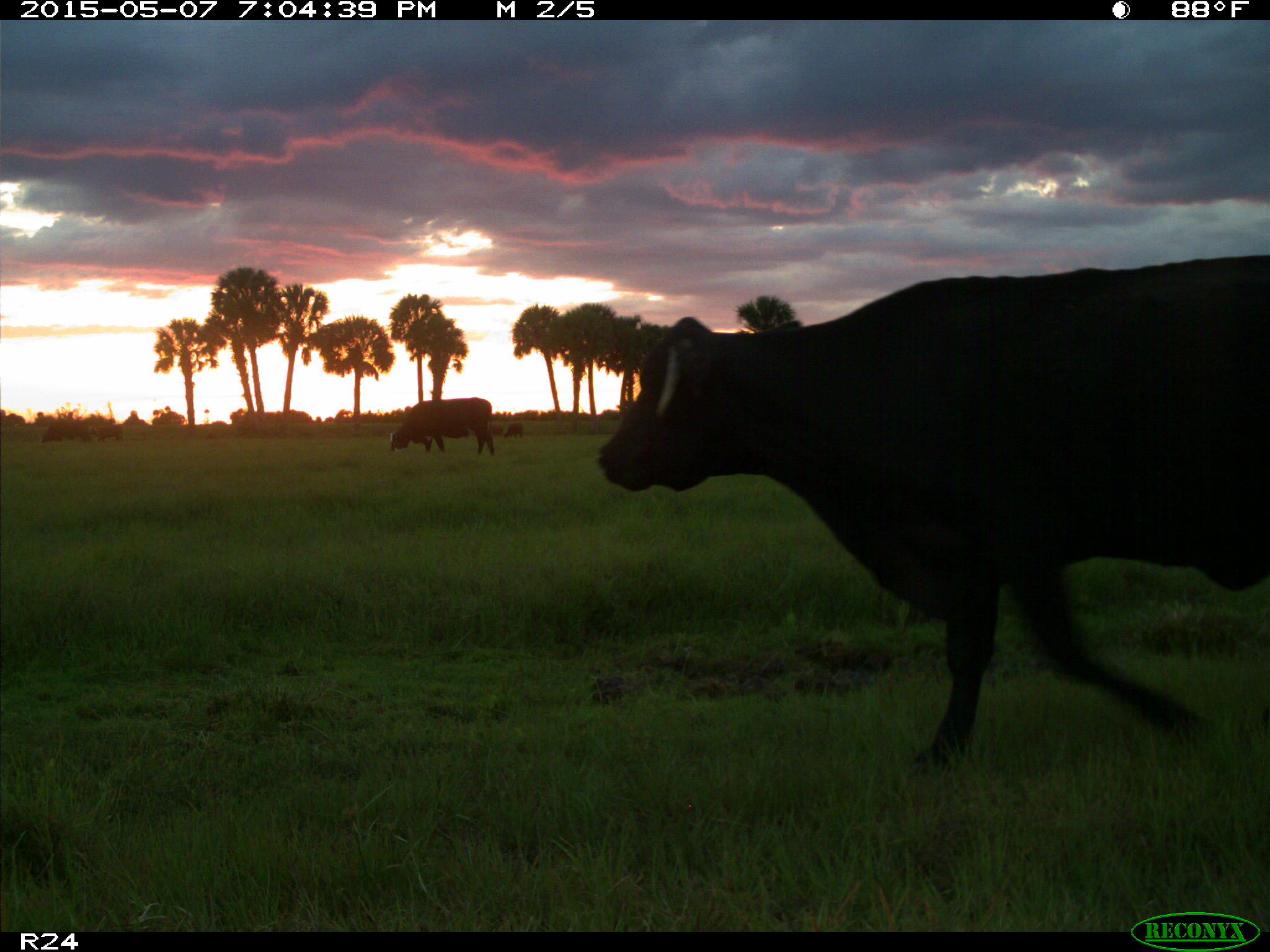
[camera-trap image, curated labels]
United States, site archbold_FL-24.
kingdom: Animalia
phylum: Chordata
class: Mammalia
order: Artiodactyla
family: Bovidae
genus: Bos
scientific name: Bos taurus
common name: domestic cow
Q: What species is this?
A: Bos taurus (domestic cow).